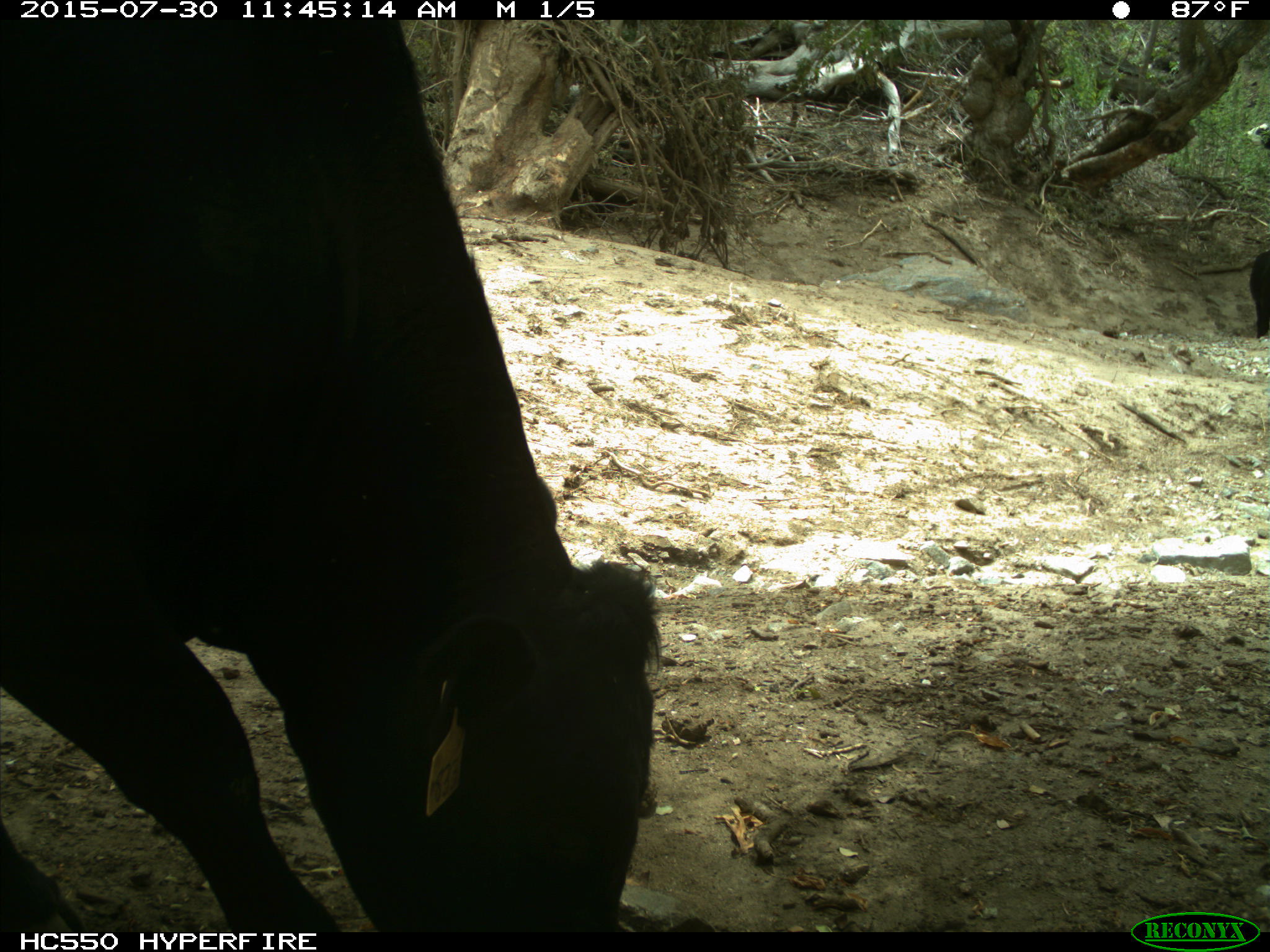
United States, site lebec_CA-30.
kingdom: Animalia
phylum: Chordata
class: Mammalia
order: Artiodactyla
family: Bovidae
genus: Bos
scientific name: Bos taurus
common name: domestic cow